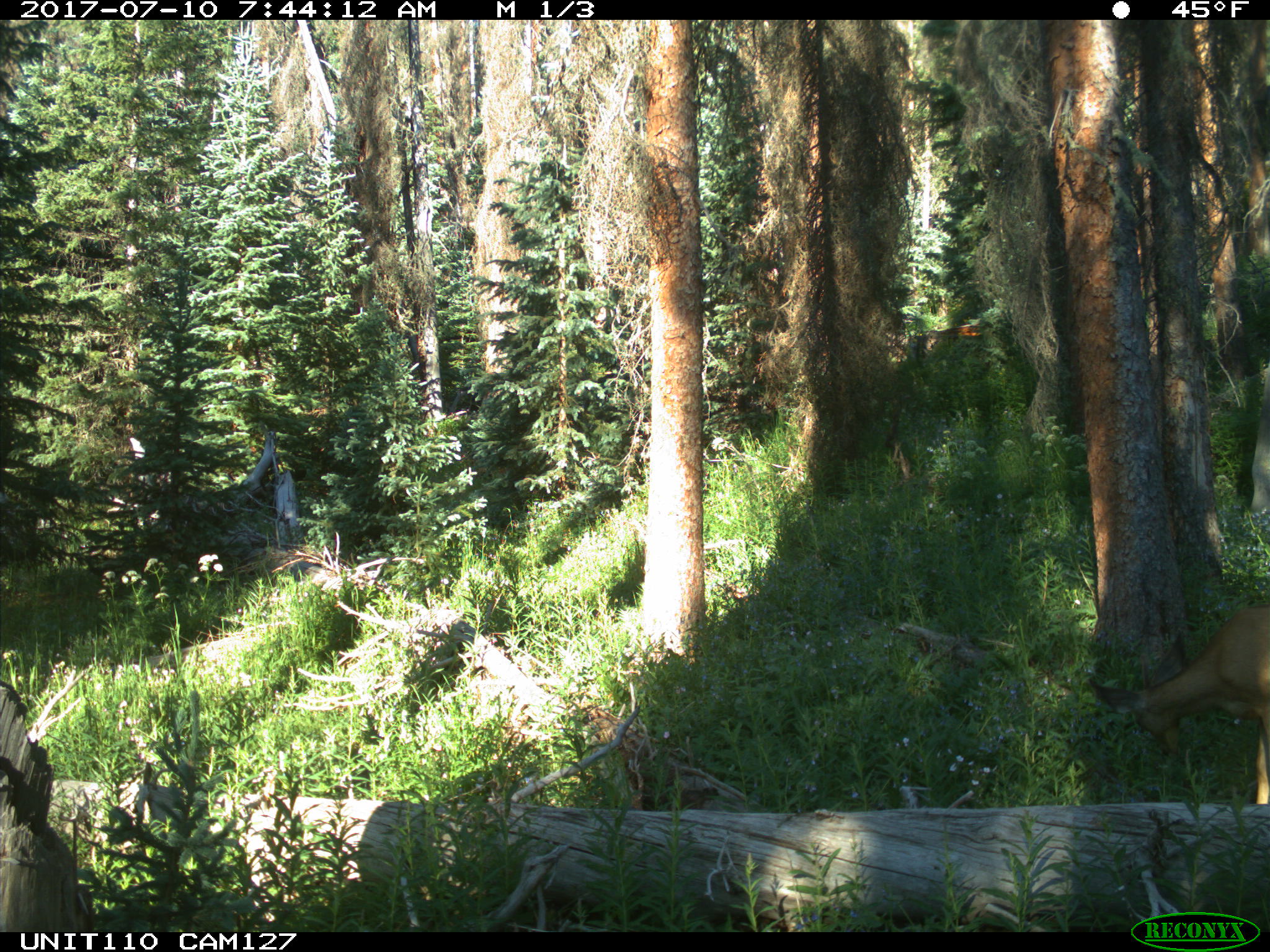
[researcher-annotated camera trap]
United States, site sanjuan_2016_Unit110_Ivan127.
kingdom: Animalia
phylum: Chordata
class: Mammalia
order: Artiodactyla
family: Cervidae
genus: Odocoileus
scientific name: Odocoileus hemionus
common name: mule deer